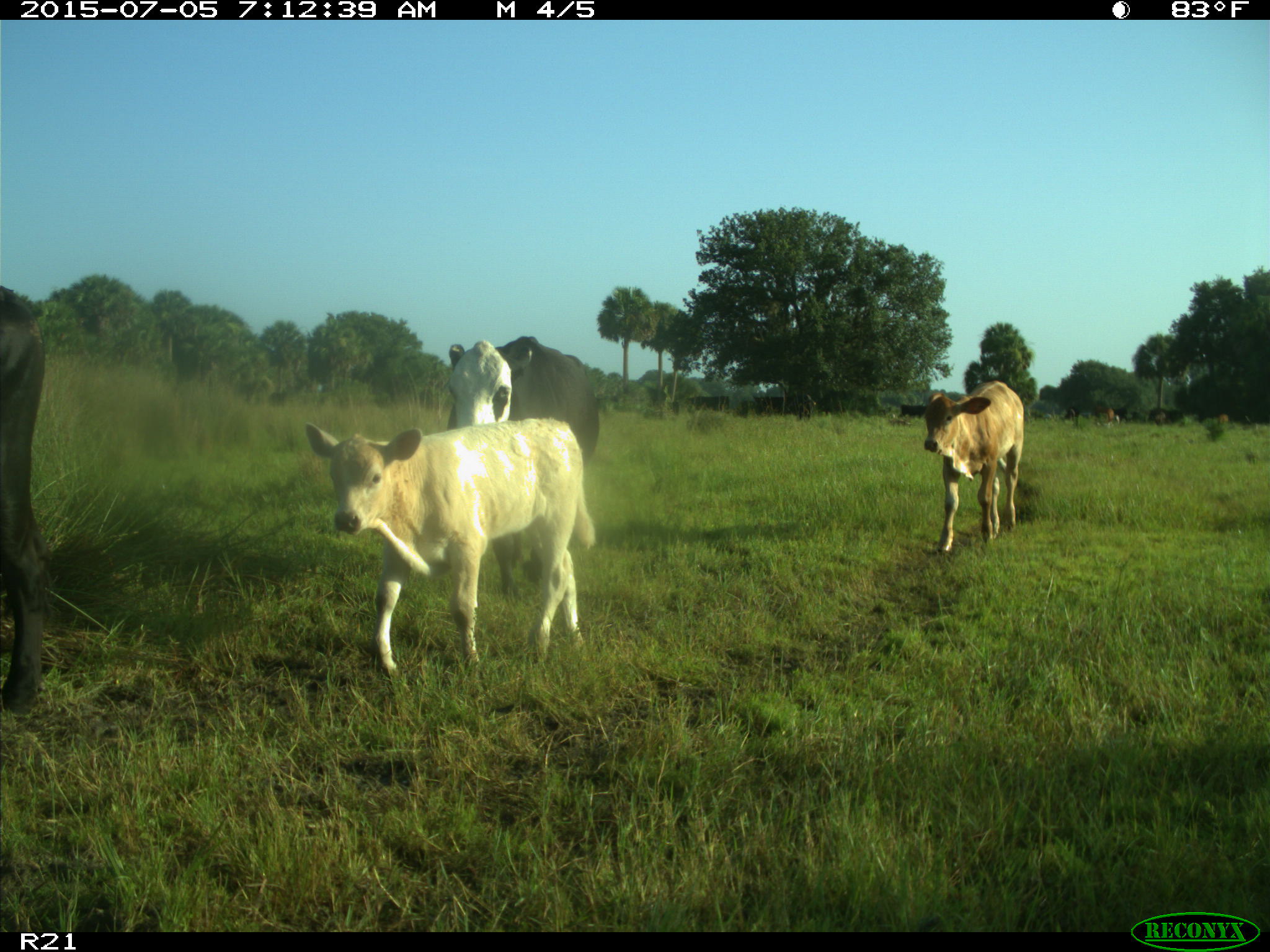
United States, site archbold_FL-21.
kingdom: Animalia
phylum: Chordata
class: Mammalia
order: Artiodactyla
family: Bovidae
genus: Bos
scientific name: Bos taurus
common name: domestic cow